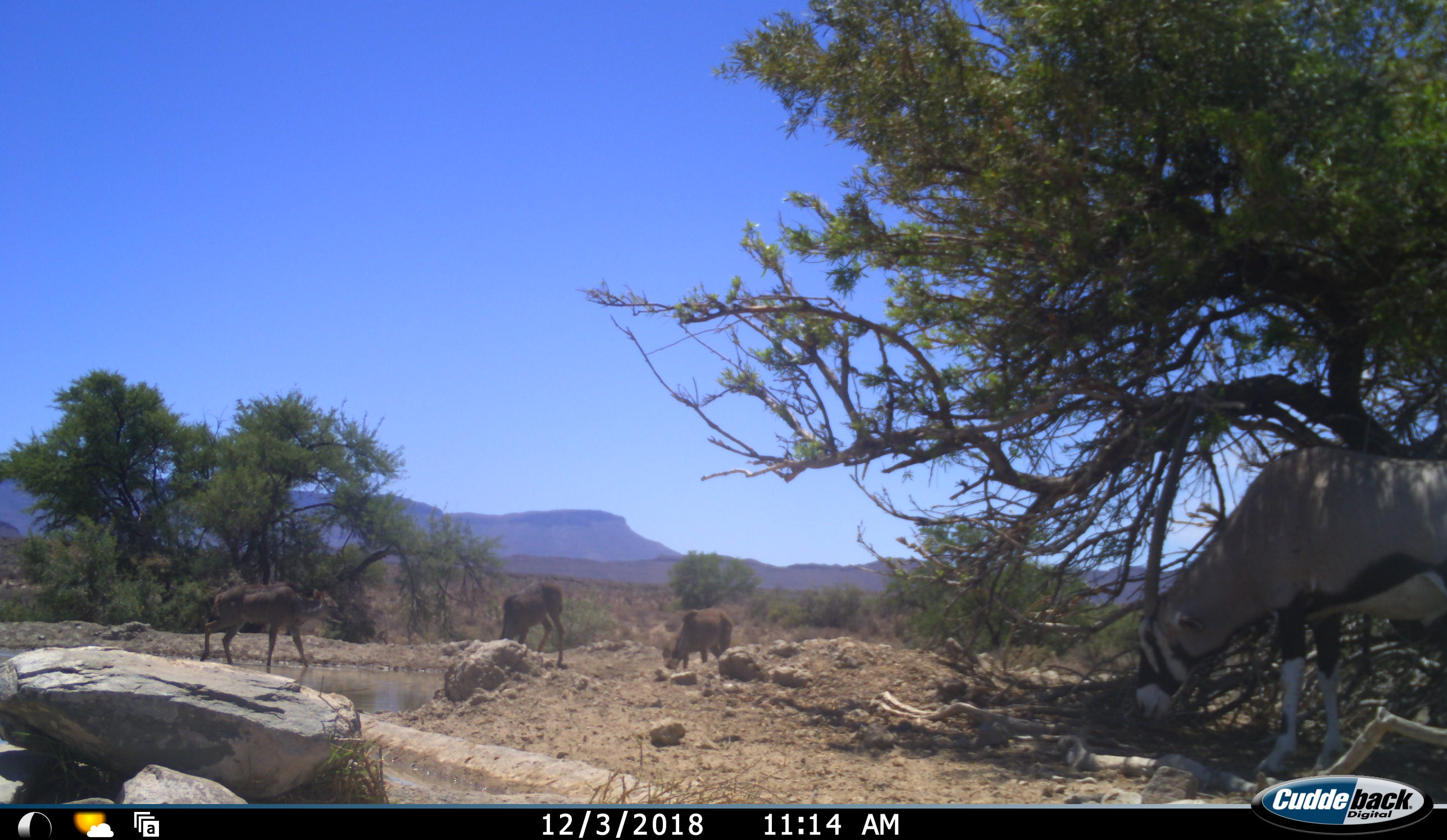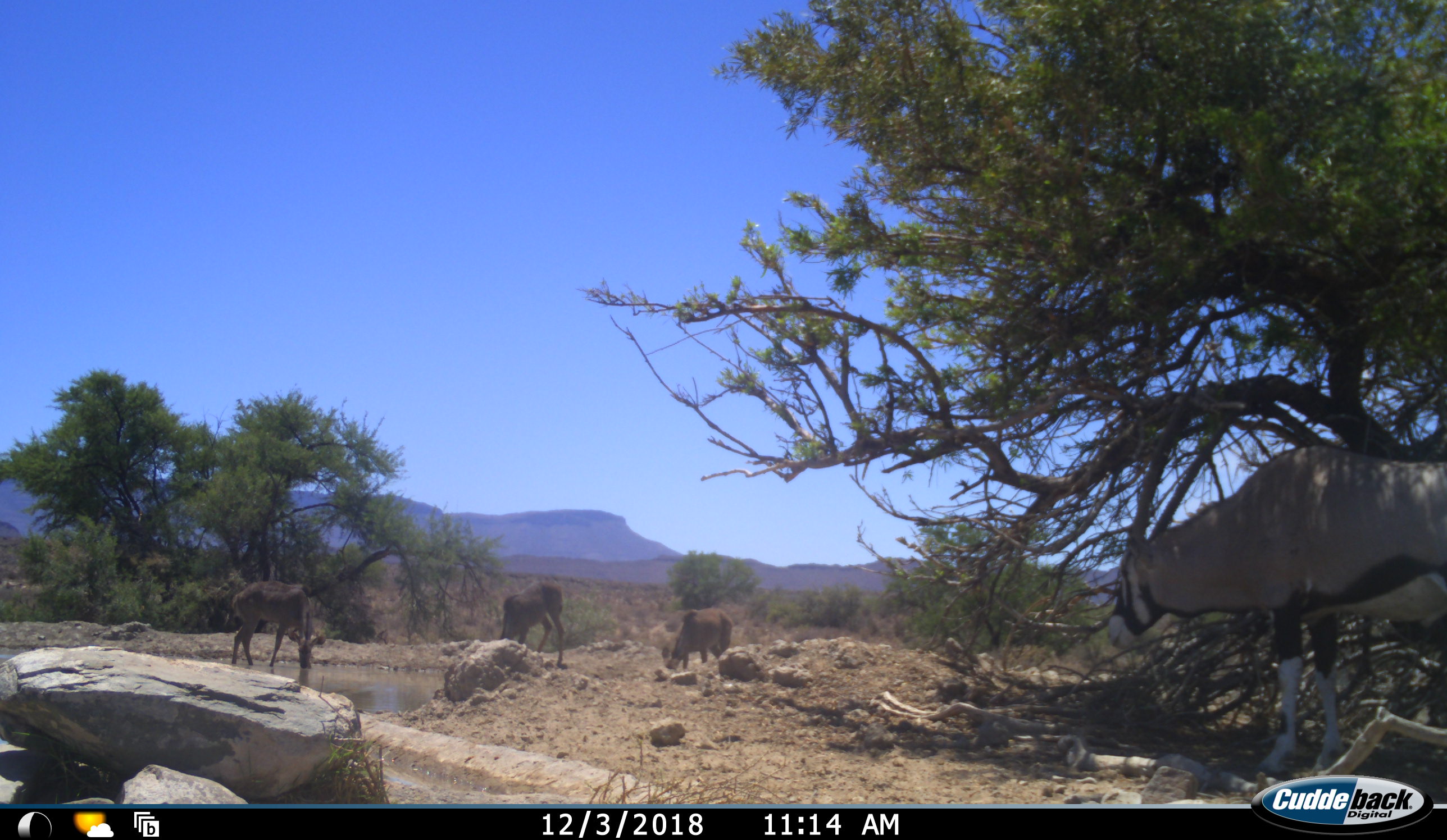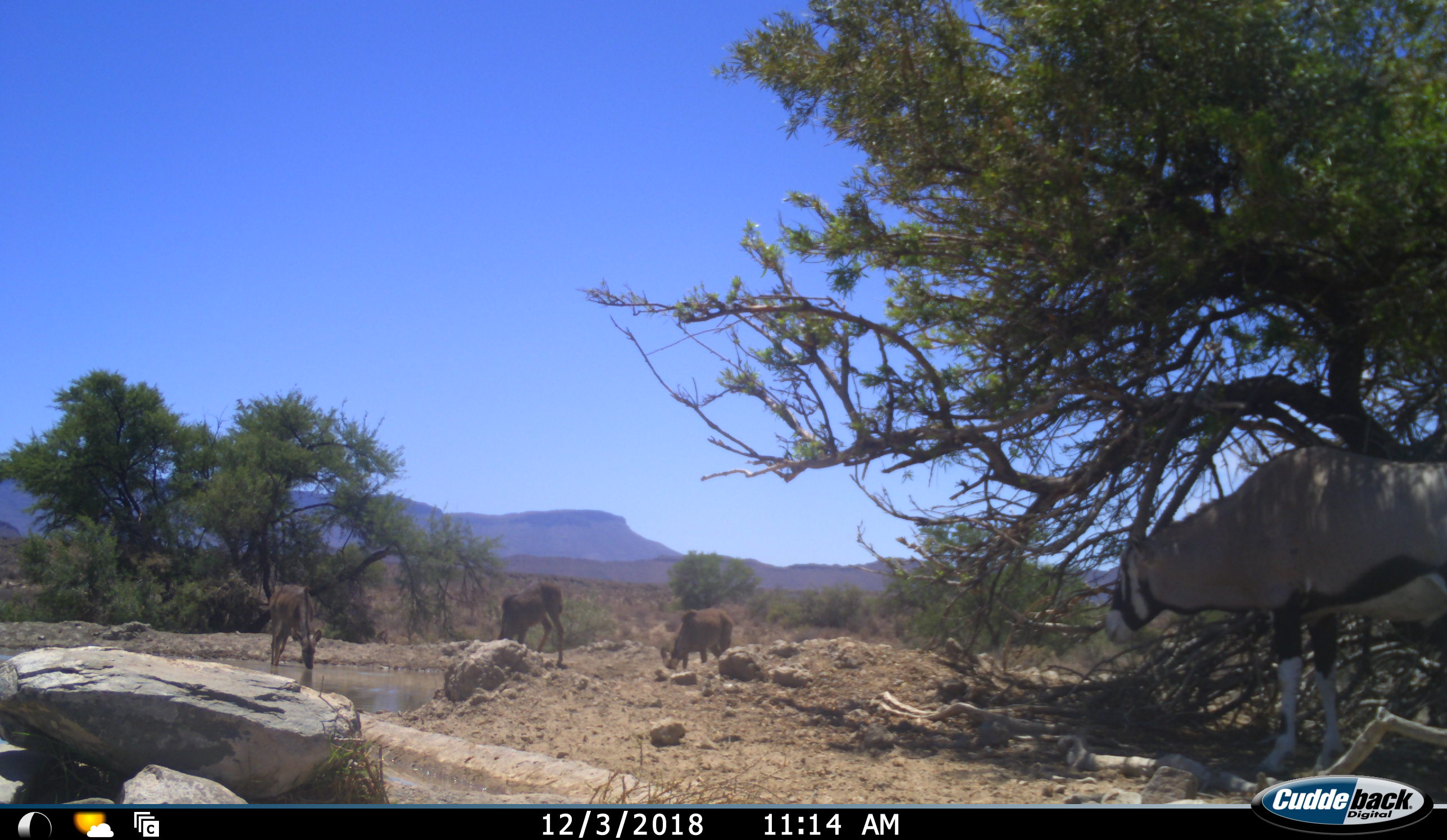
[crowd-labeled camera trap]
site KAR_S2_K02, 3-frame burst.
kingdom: Animalia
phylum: Chordata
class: Mammalia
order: Artiodactyla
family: Bovidae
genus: Oryx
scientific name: Oryx gazella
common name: gemsbok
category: oryx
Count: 1.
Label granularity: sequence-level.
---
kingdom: Animalia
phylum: Chordata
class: Mammalia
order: Artiodactyla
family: Bovidae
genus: Tragelaphus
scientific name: Tragelaphus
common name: kudu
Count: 3.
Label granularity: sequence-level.